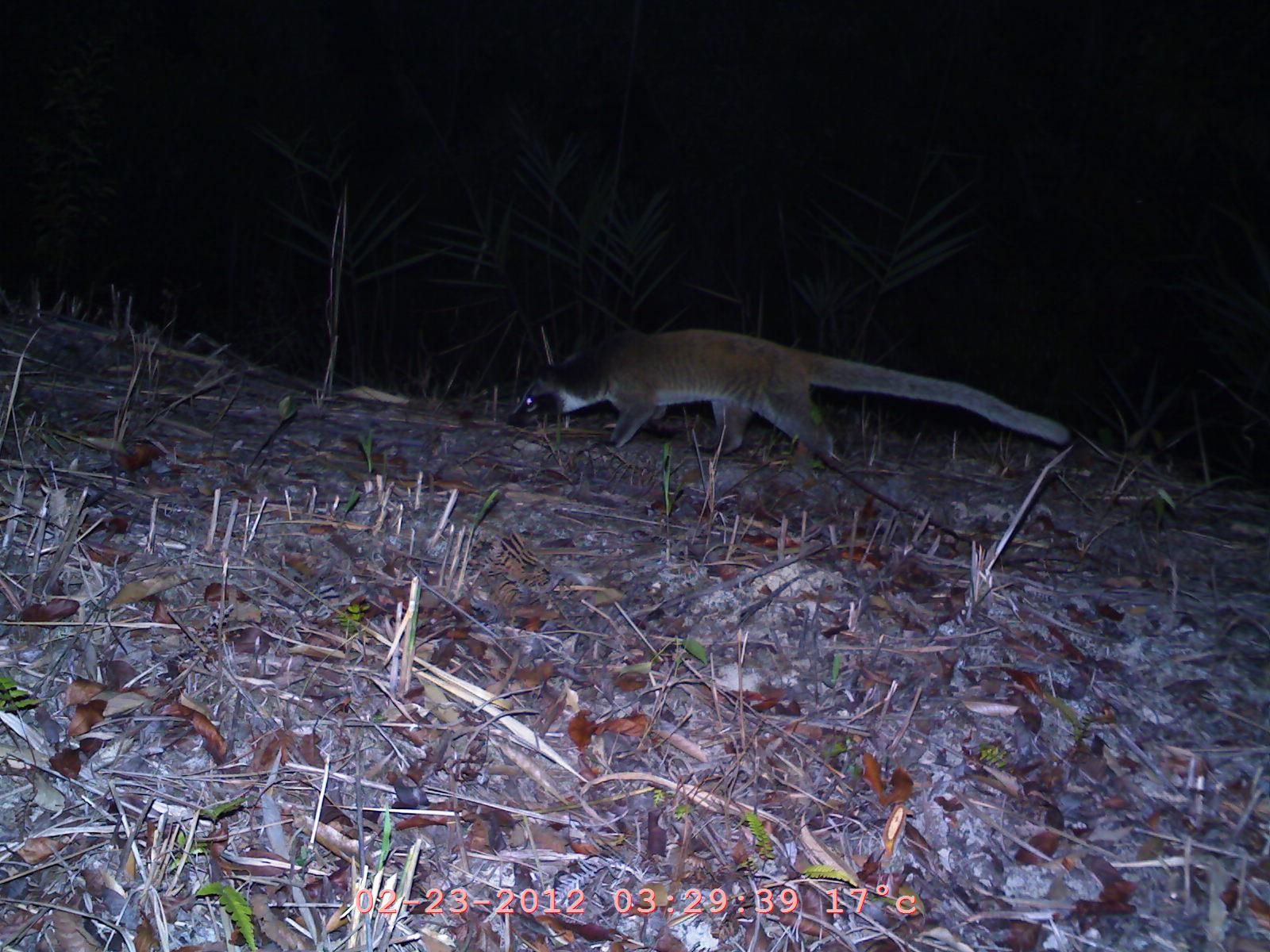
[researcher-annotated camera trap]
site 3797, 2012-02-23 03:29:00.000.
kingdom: Animalia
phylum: Chordata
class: Mammalia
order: Carnivora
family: Viverridae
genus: Paguma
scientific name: Paguma larvata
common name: masked palm civet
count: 1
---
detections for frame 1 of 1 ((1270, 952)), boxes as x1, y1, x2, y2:
paguma larvata: 501, 318, 1071, 479